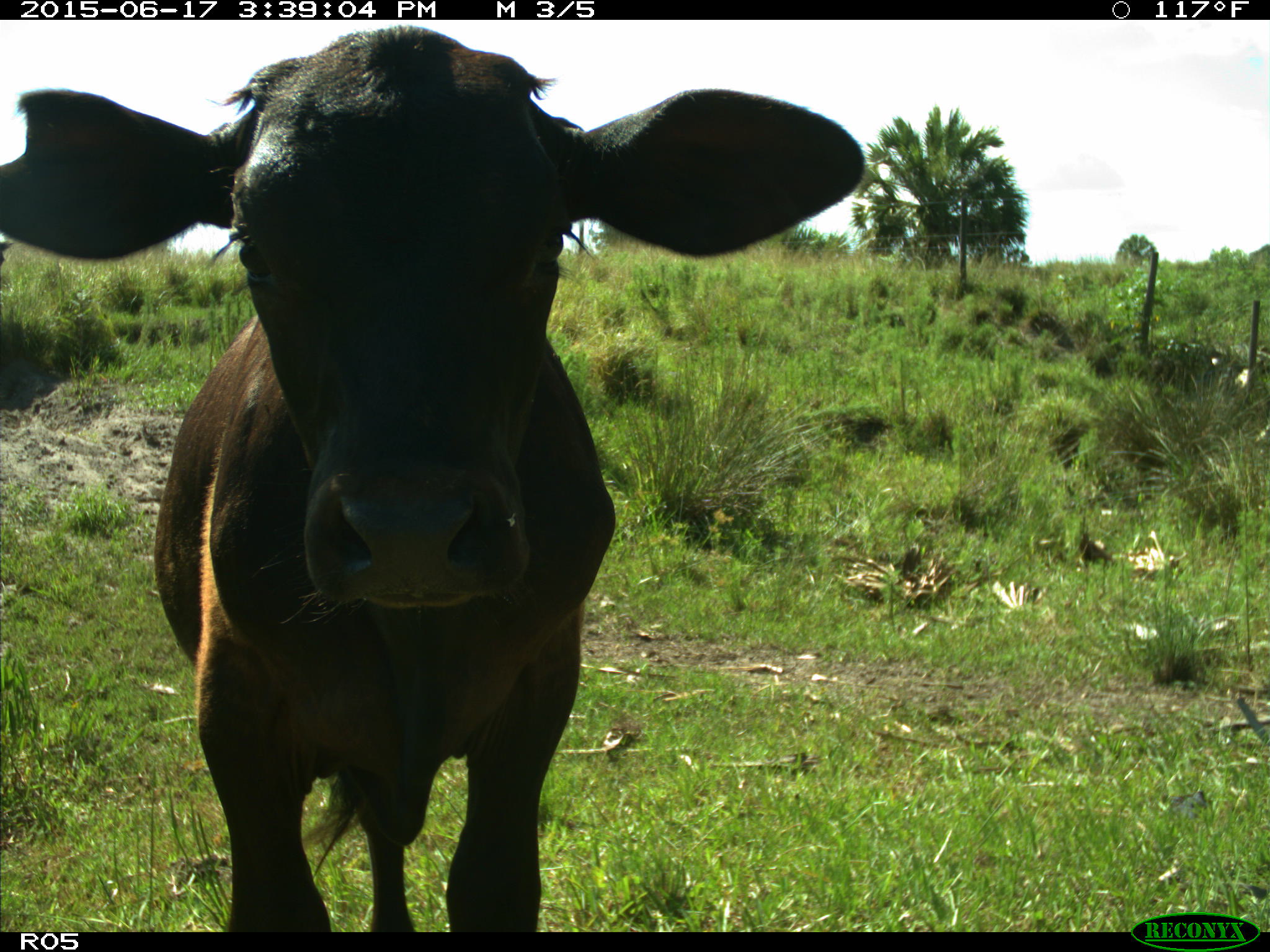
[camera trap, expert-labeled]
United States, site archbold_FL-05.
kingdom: Animalia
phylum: Chordata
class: Mammalia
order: Artiodactyla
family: Bovidae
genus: Bos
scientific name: Bos taurus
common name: domestic cow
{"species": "Bos taurus (domestic cow)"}